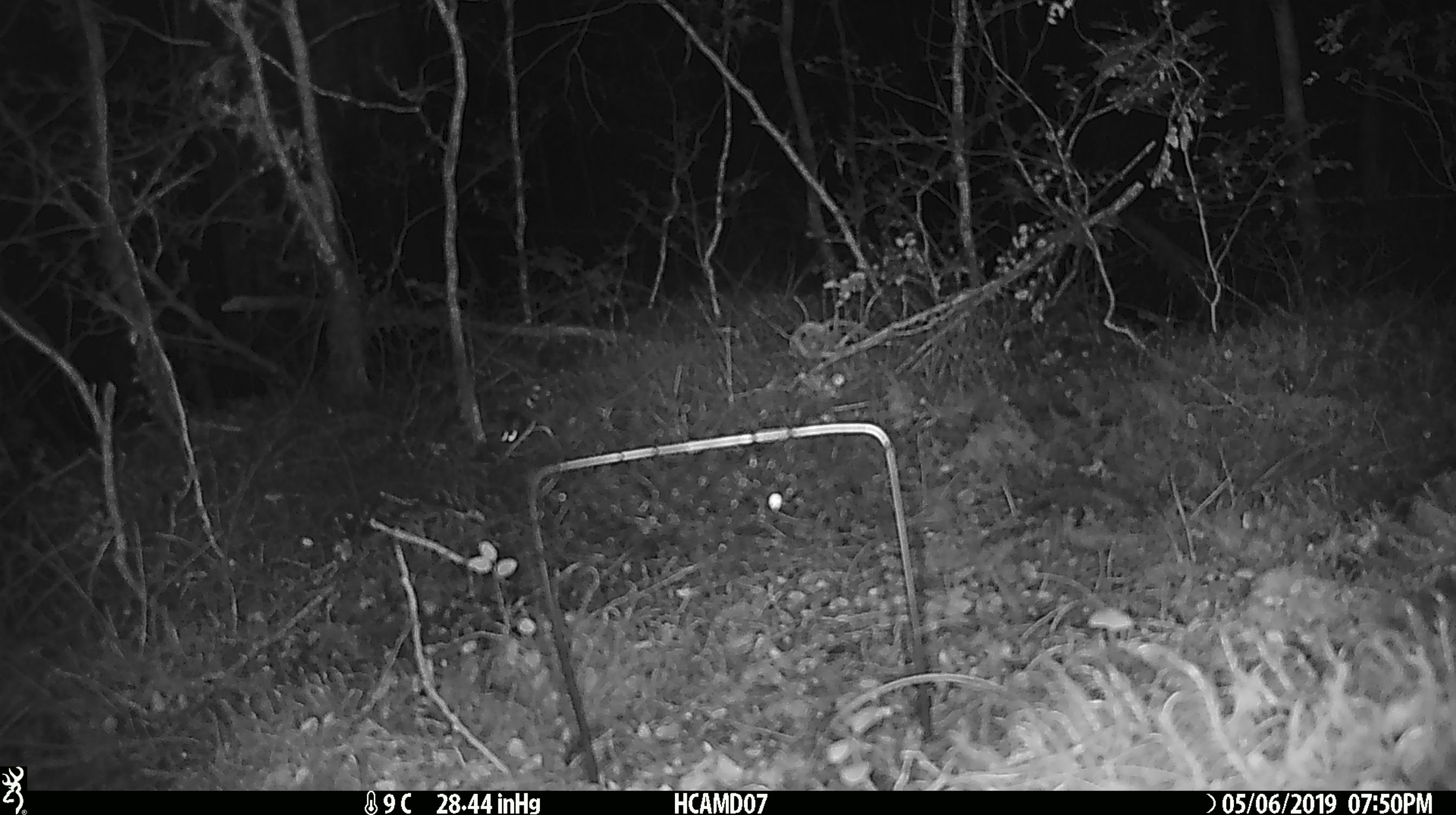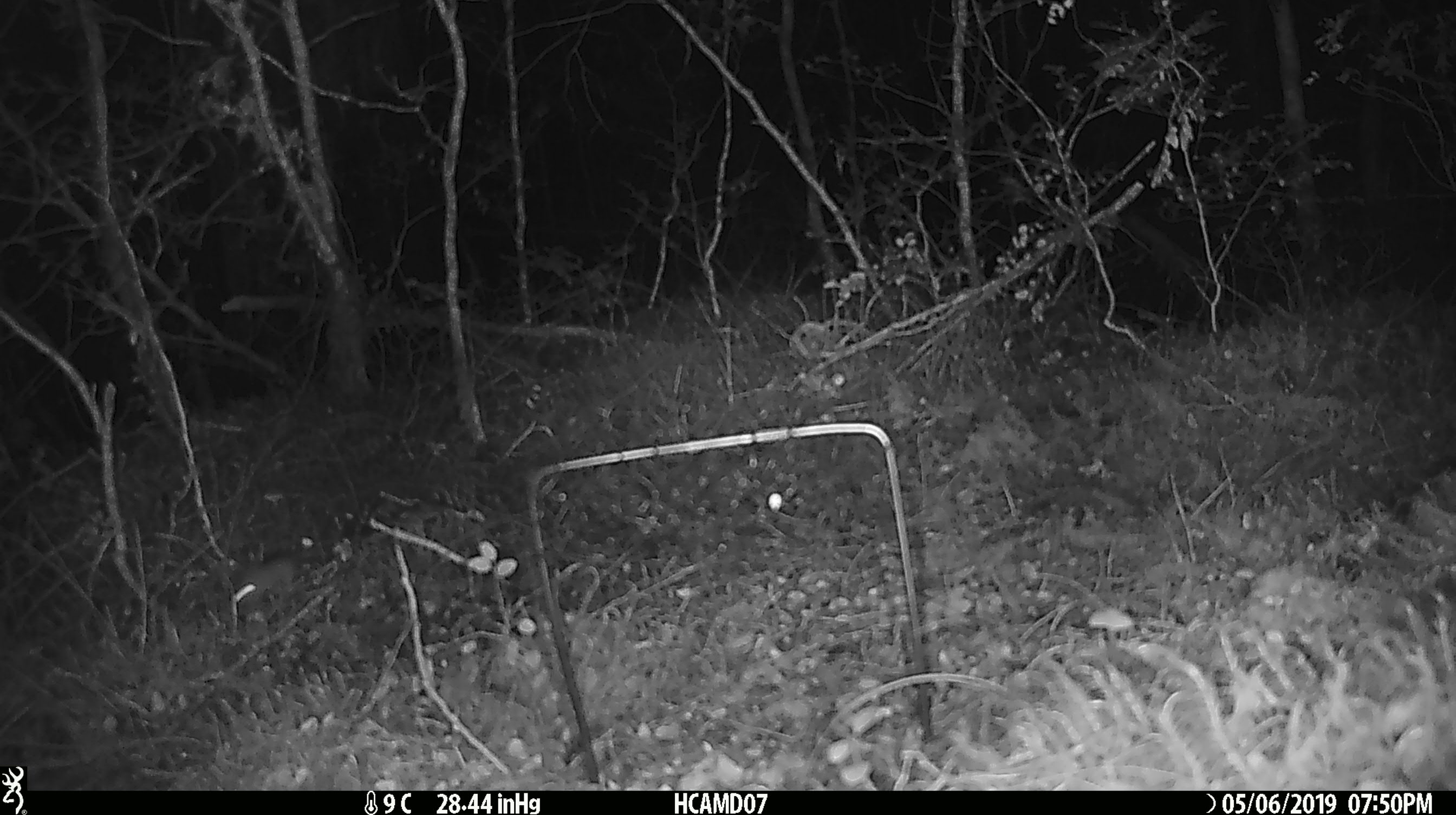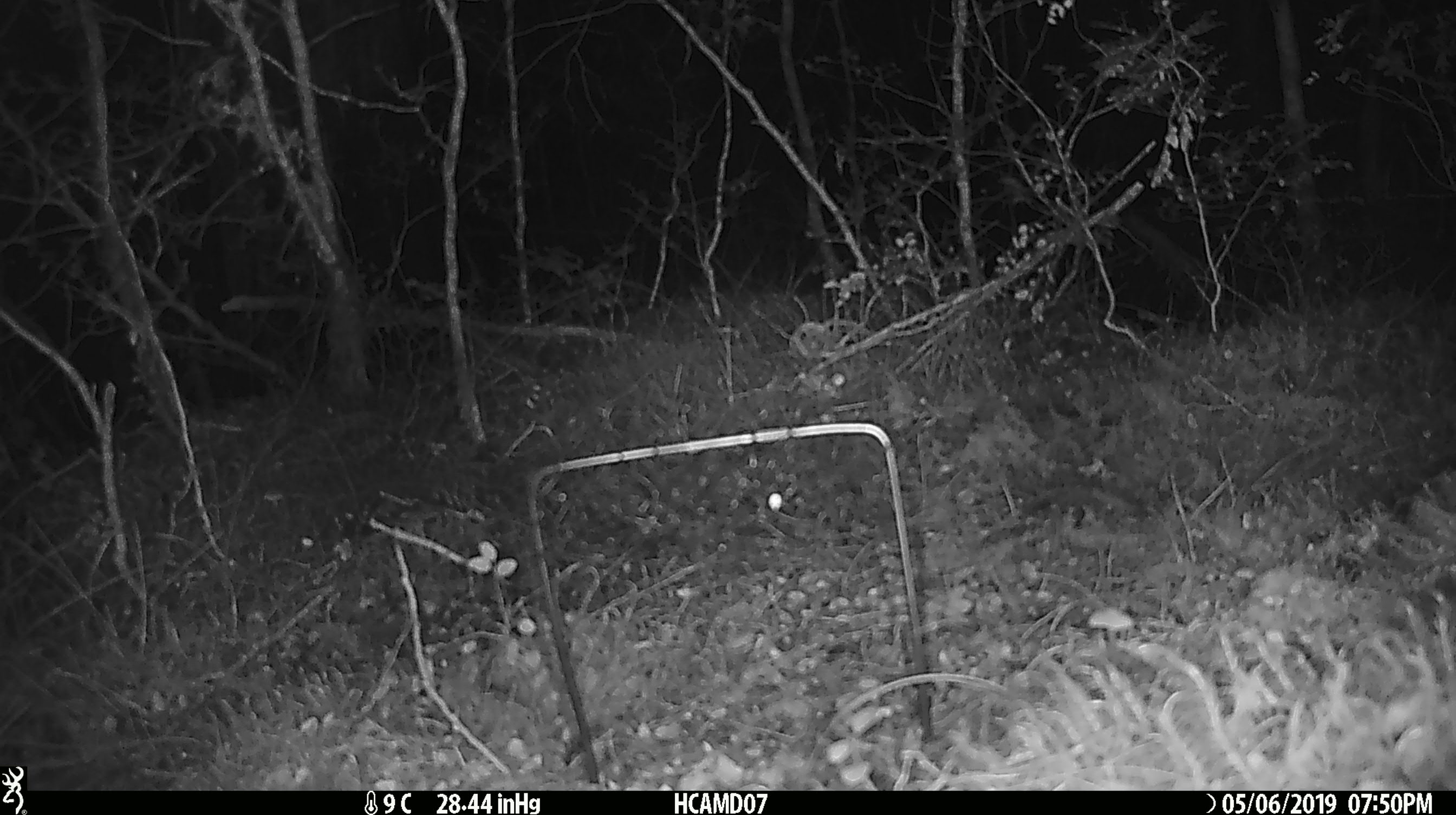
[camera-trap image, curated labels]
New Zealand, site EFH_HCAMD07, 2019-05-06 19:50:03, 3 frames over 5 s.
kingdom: Animalia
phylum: Chordata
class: Mammalia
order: Rodentia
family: Muridae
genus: Mus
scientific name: Mus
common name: mouse